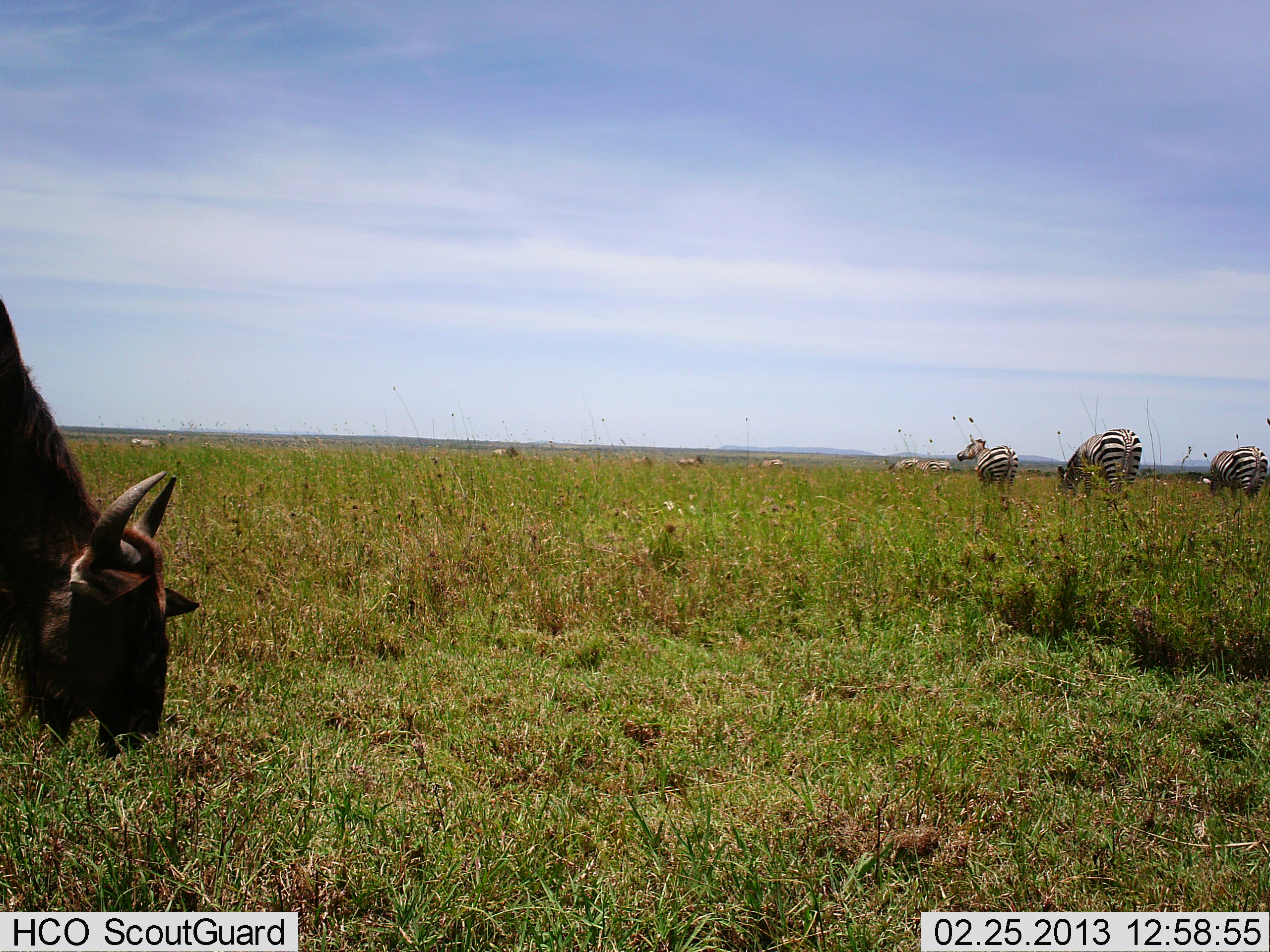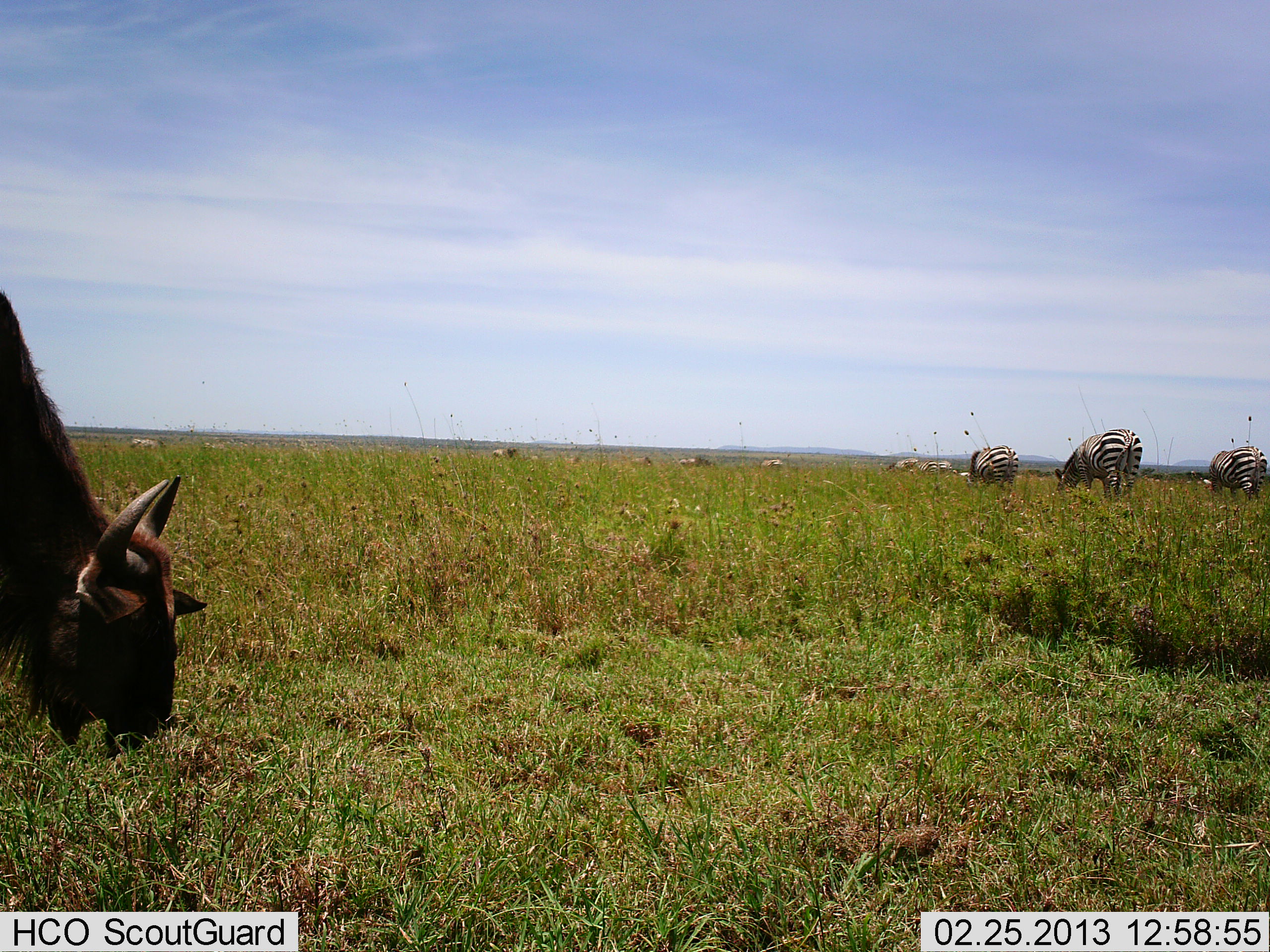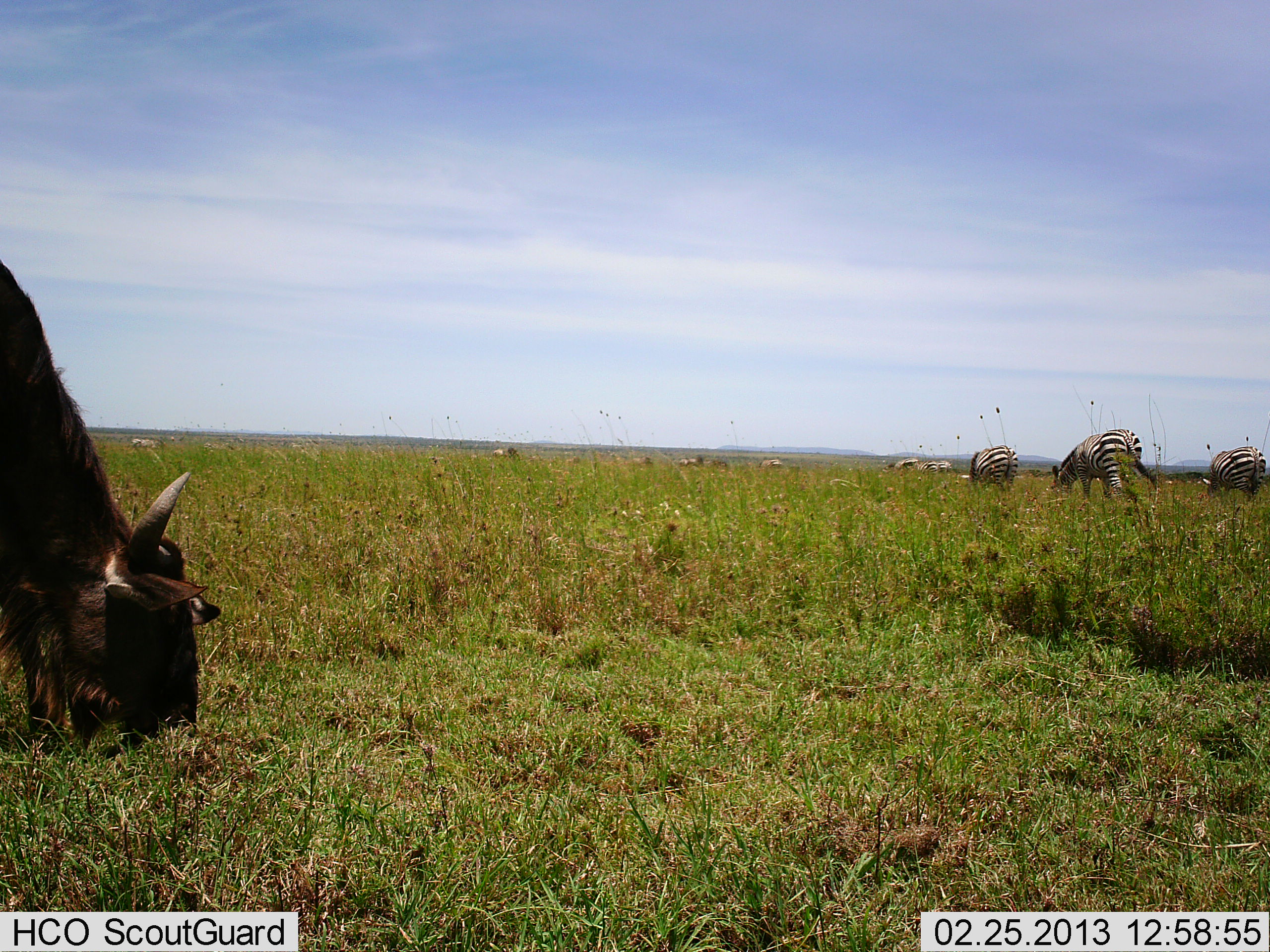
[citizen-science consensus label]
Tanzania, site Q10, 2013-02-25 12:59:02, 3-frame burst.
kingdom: Animalia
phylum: Chordata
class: Mammalia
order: Artiodactyla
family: Bovidae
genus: Connochaetes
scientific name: Connochaetes taurinus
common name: blue wildebeest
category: wildebeest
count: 1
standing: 24%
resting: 0%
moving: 0%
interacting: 0%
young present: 0%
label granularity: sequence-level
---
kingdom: Animalia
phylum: Chordata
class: Mammalia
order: Perissodactyla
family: Equidae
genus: Equus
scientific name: Equus quagga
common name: plains zebra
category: zebra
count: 3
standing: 19%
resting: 0%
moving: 0%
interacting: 0%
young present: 0%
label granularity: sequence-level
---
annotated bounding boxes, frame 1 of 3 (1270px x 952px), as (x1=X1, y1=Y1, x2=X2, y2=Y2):
animal: (x1=0, y1=294, x2=201, y2=762); (x1=1056, y1=427, x2=1143, y2=510); (x1=956, y1=434, x2=1020, y2=506); (x1=1202, y1=445, x2=1268, y2=503)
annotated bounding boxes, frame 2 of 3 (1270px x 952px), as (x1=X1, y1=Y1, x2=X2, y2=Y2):
animal: (x1=0, y1=288, x2=207, y2=763); (x1=1053, y1=428, x2=1143, y2=513); (x1=1196, y1=445, x2=1267, y2=499); (x1=958, y1=446, x2=1018, y2=499)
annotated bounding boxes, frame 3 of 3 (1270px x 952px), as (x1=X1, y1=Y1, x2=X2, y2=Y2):
animal: (x1=0, y1=258, x2=221, y2=758); (x1=1050, y1=428, x2=1158, y2=513); (x1=1200, y1=445, x2=1267, y2=503); (x1=958, y1=445, x2=1017, y2=497)